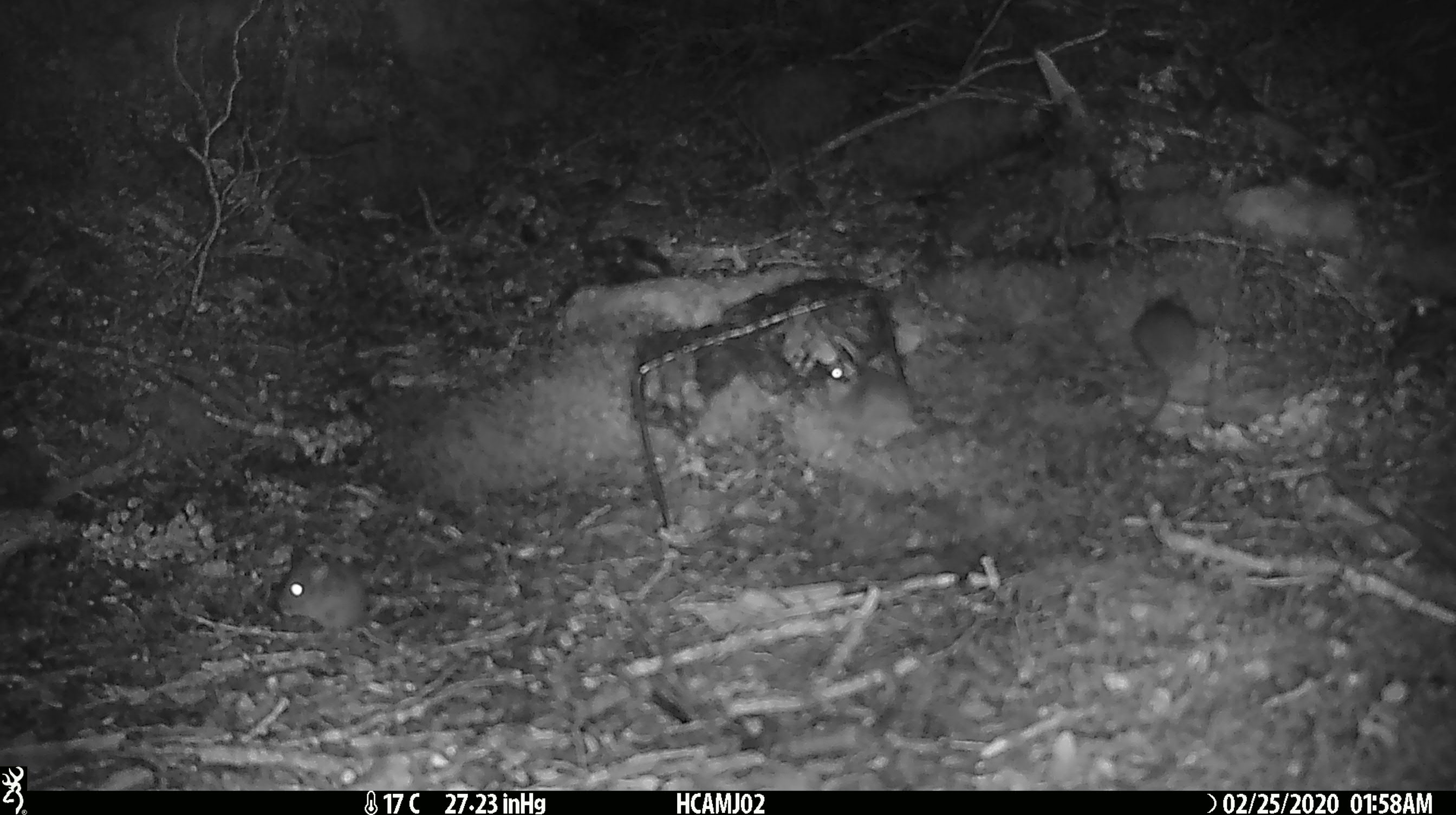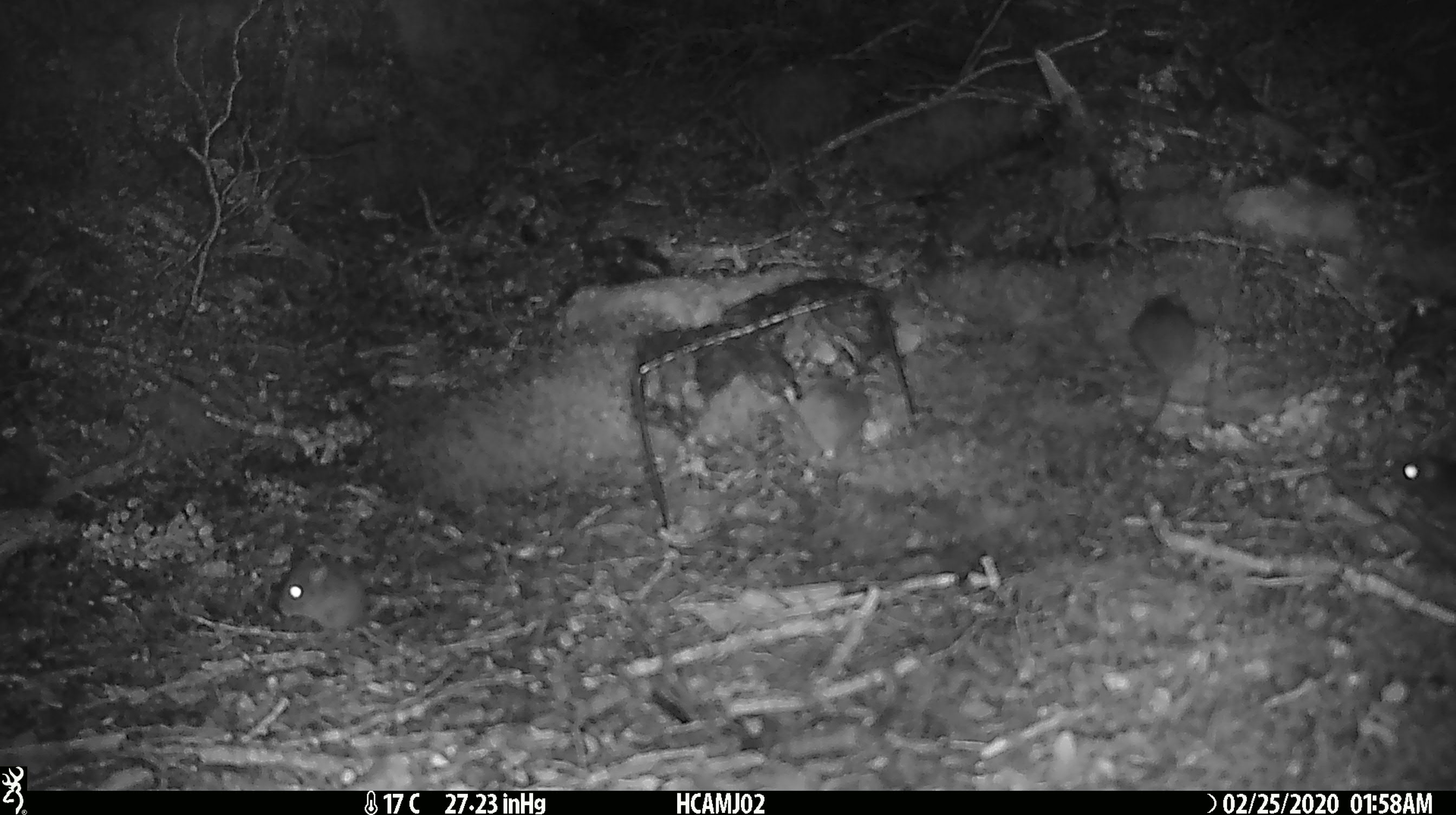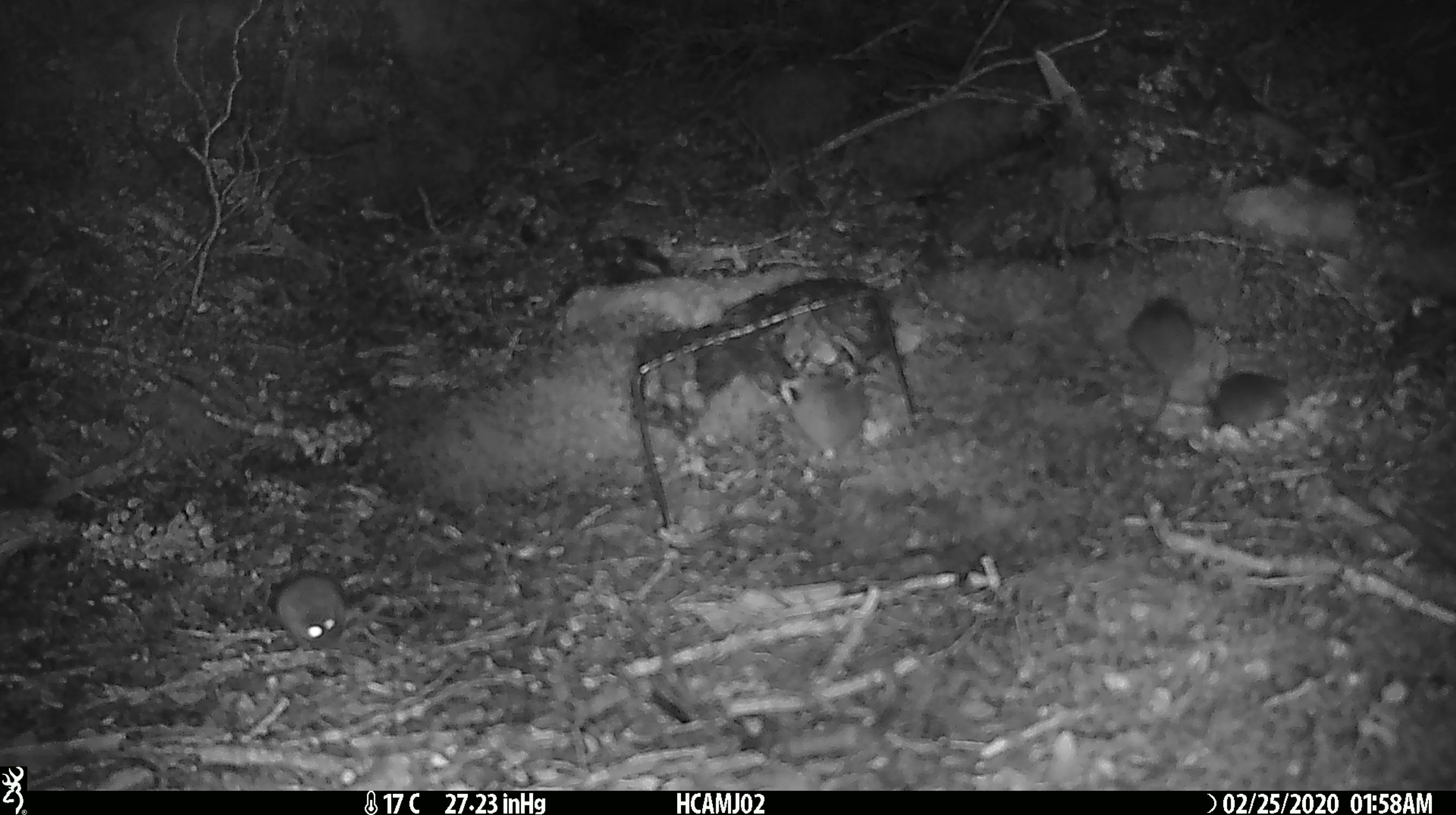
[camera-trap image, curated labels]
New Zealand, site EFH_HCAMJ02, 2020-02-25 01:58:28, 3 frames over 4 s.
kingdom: Animalia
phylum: Chordata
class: Mammalia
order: Rodentia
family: Muridae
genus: Mus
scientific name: Mus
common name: mouse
Mouse (Mus).